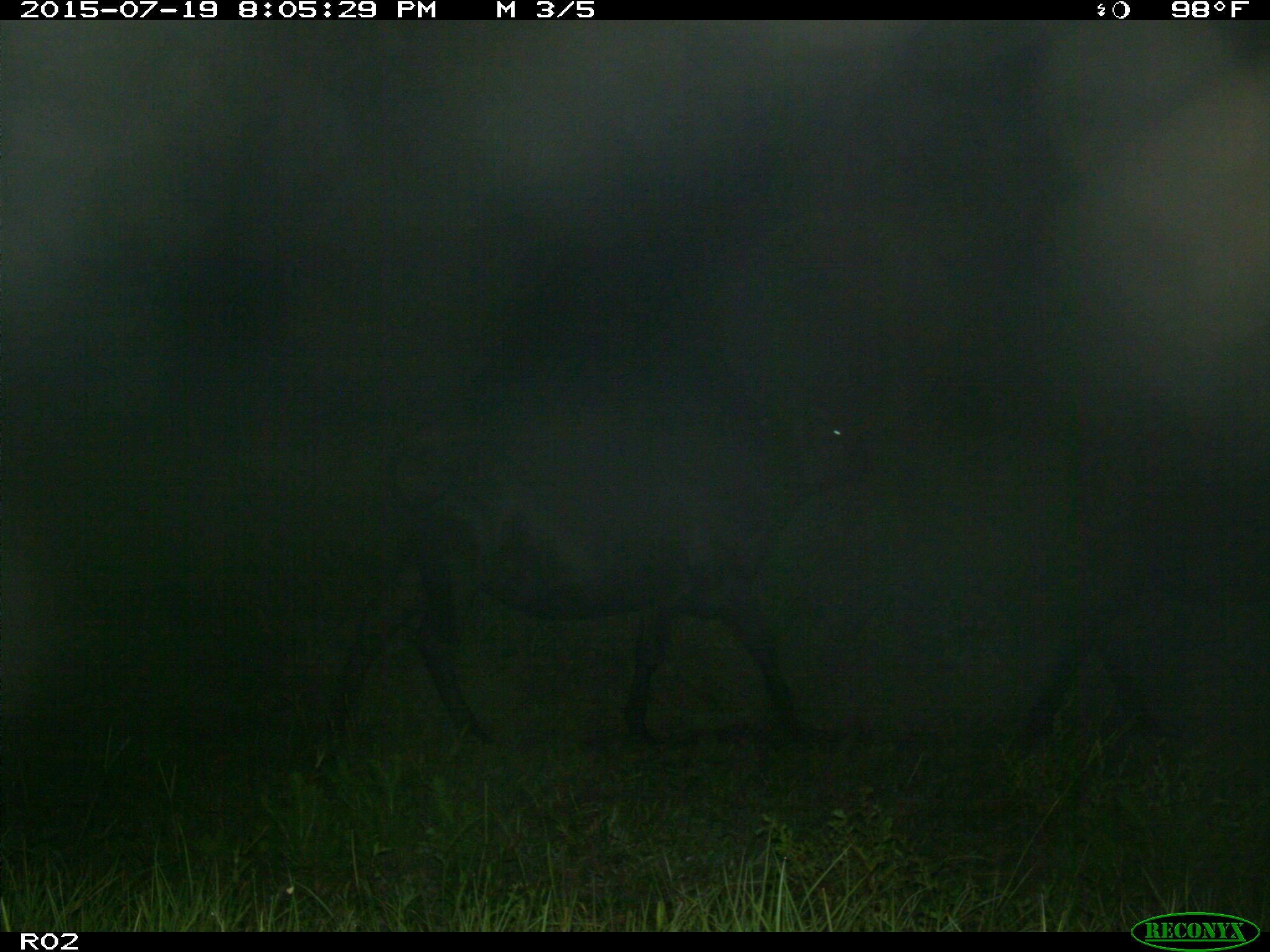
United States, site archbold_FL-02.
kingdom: Animalia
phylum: Chordata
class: Mammalia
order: Artiodactyla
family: Bovidae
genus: Bos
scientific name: Bos taurus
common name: domestic cow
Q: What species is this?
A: Bos taurus (domestic cow).